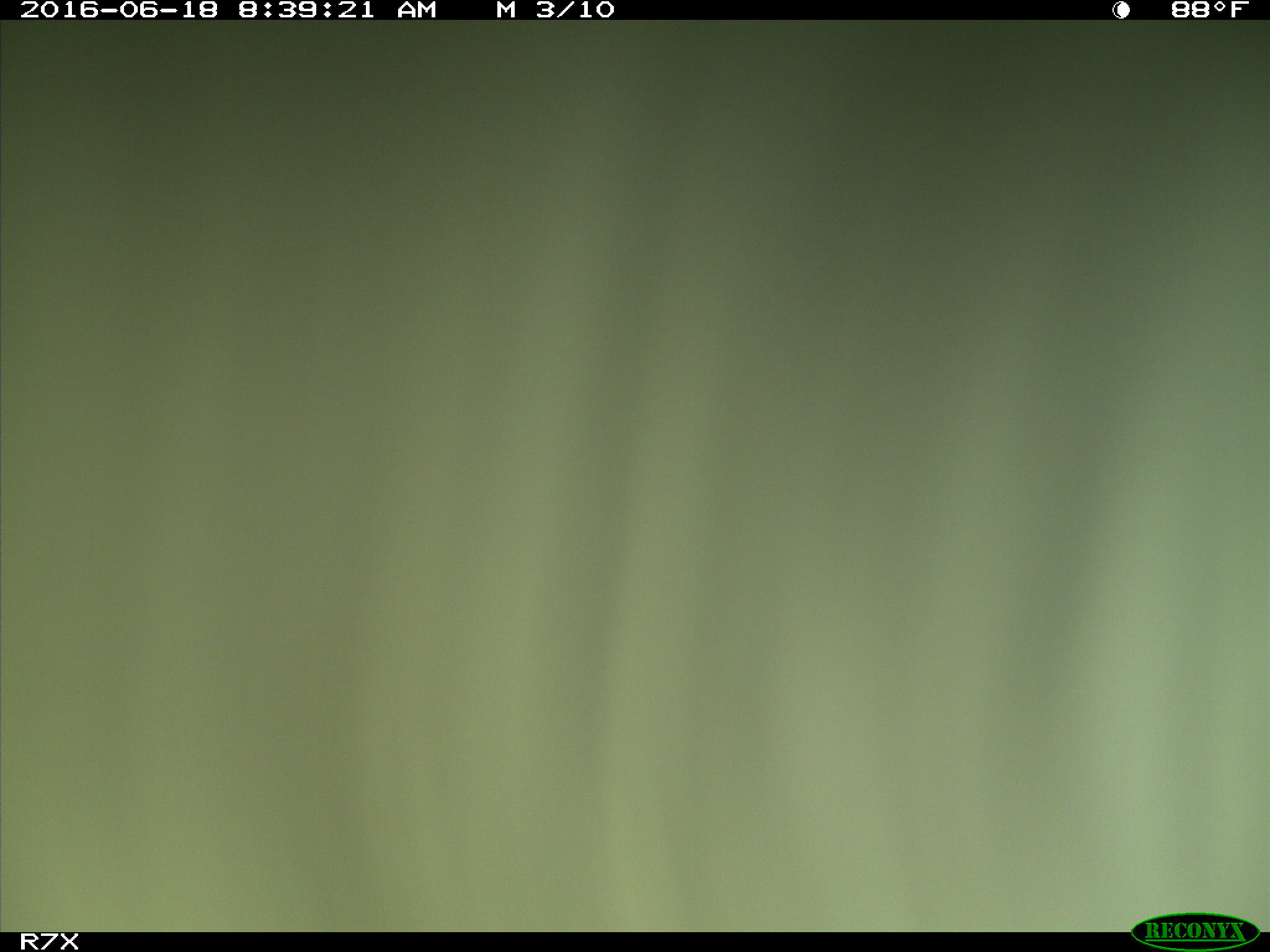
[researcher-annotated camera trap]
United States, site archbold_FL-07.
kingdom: Animalia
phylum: Chordata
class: Mammalia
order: Artiodactyla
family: Bovidae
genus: Bos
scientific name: Bos taurus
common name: domestic cow